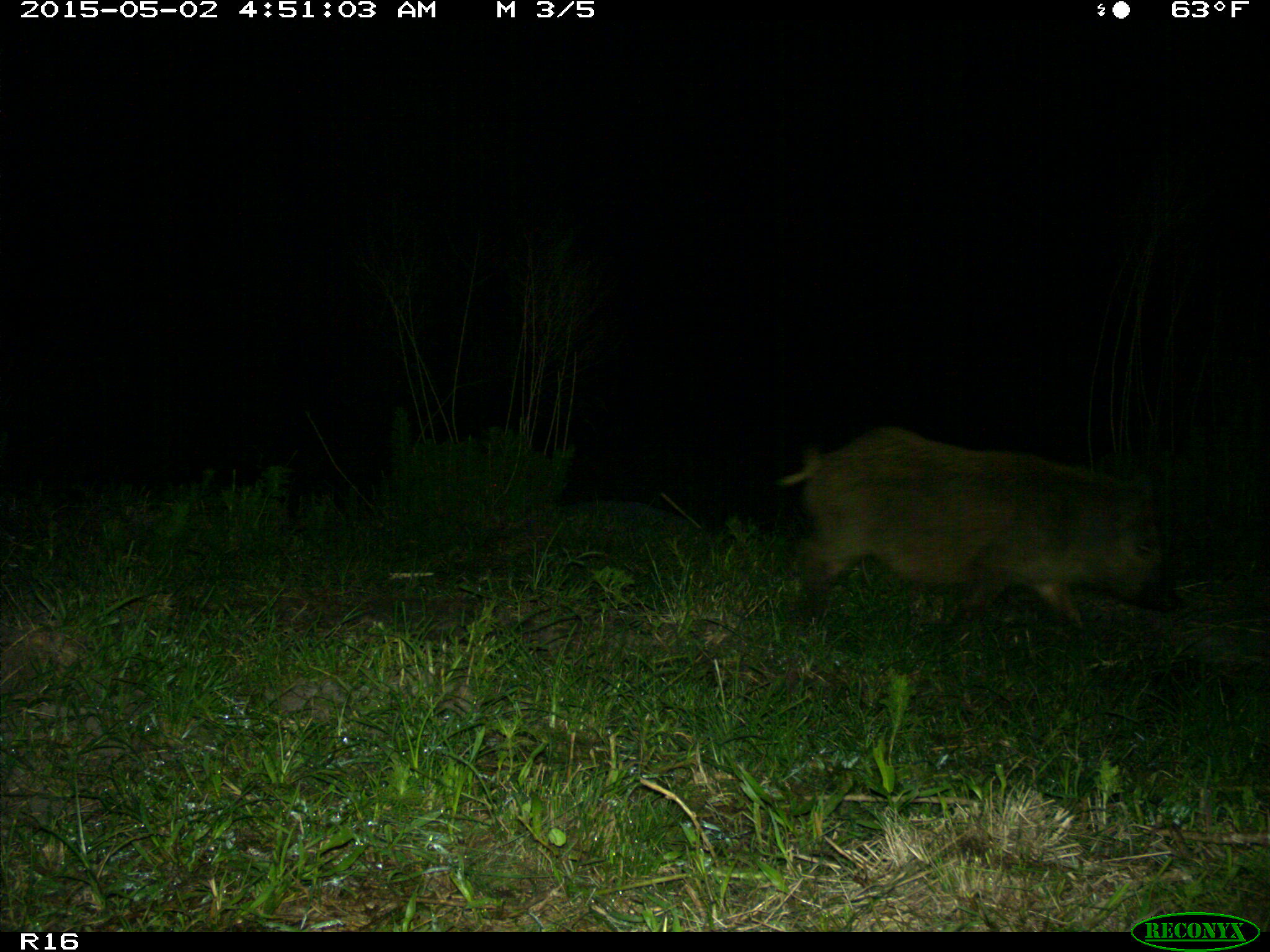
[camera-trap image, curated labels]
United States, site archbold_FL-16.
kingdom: Animalia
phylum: Chordata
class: Mammalia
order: Artiodactyla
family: Suidae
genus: Sus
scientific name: Sus scrofa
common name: wild boar